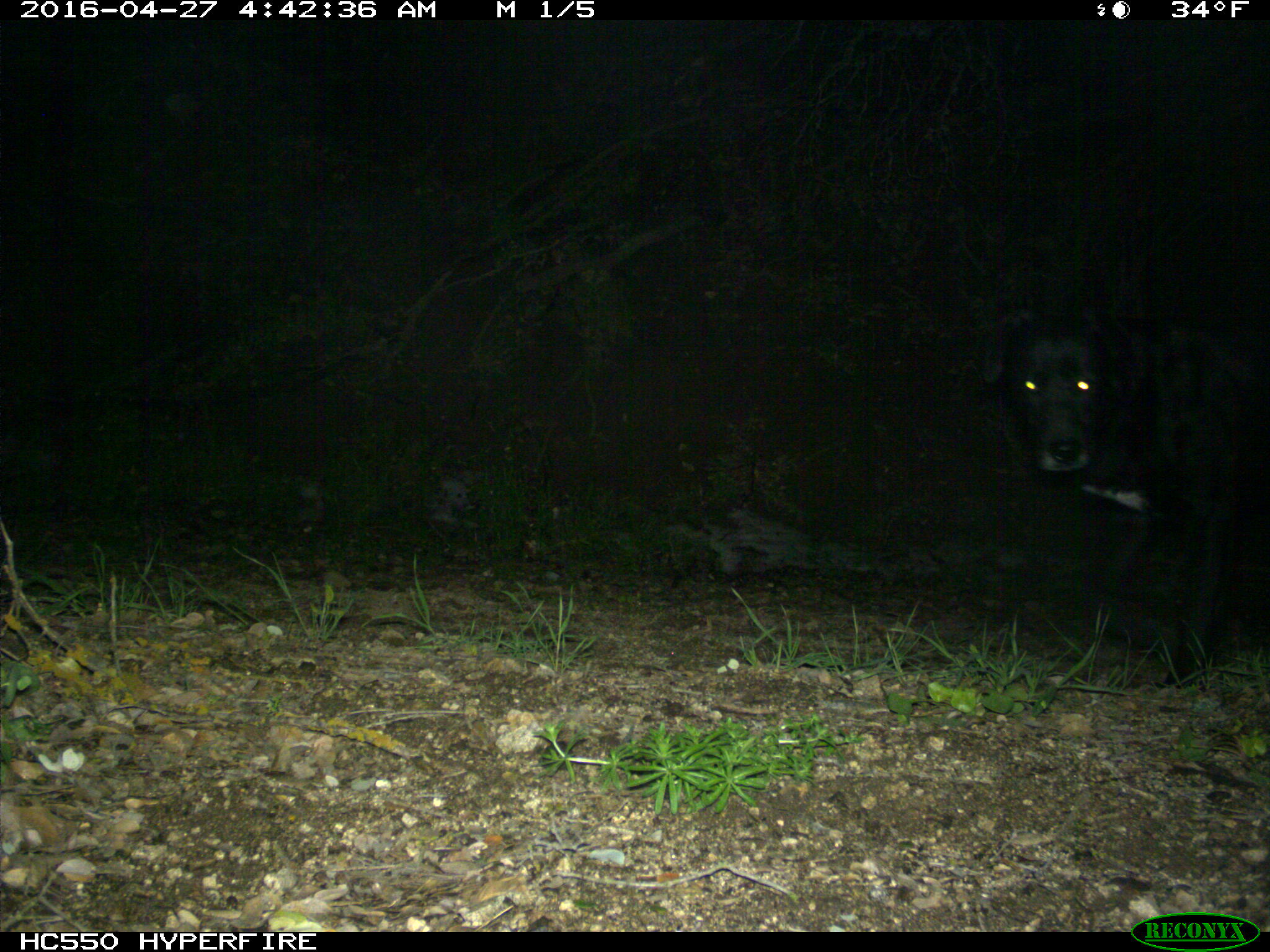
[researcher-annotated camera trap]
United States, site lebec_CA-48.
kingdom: Animalia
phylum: Chordata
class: Mammalia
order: Carnivora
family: Canidae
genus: Canis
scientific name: Canis familiaris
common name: domestic dog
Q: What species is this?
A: Canis familiaris (domestic dog).